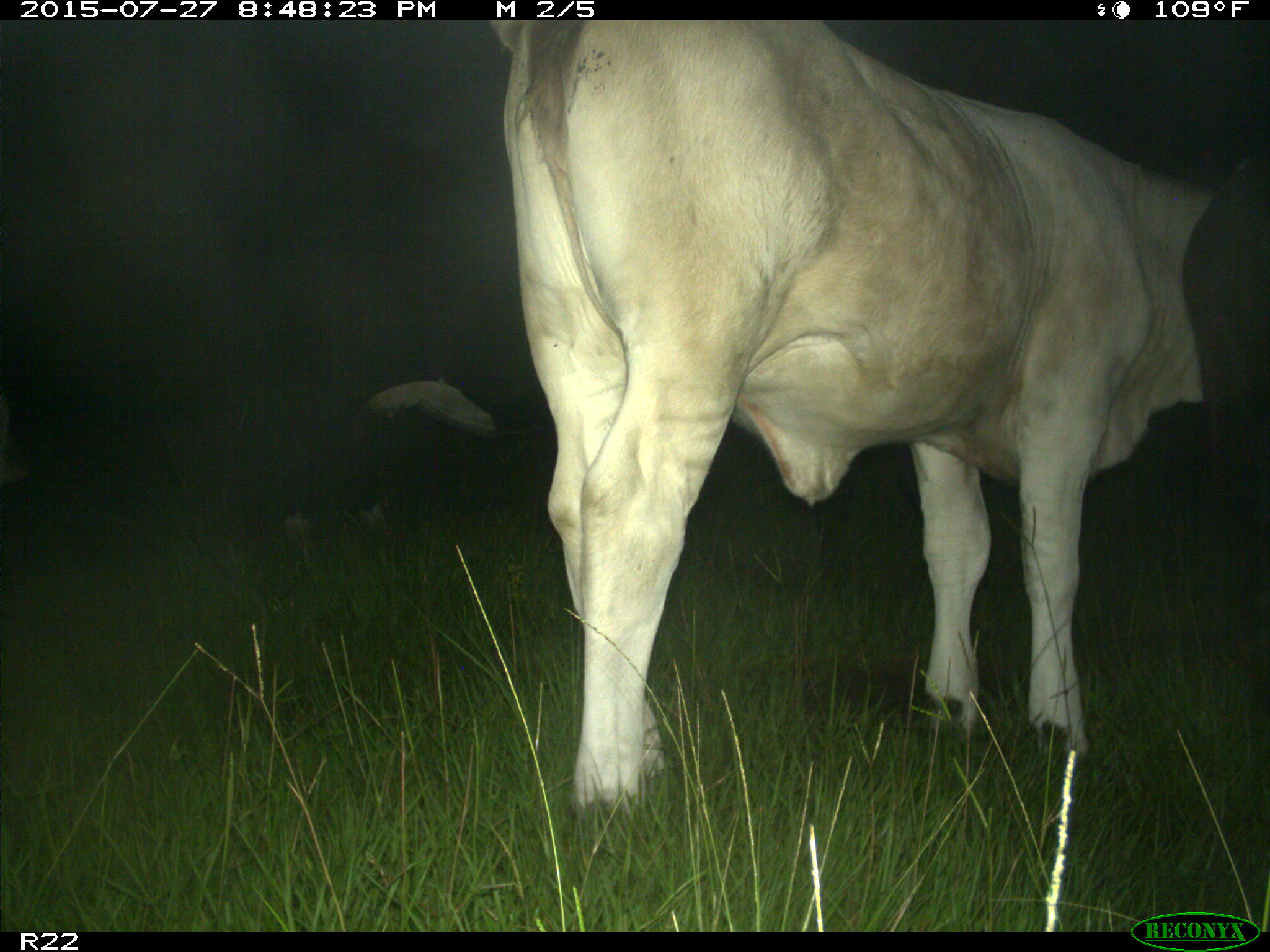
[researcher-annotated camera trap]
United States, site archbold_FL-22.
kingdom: Animalia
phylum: Chordata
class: Mammalia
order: Artiodactyla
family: Bovidae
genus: Bos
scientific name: Bos taurus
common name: domestic cow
Bos taurus (domestic cow).